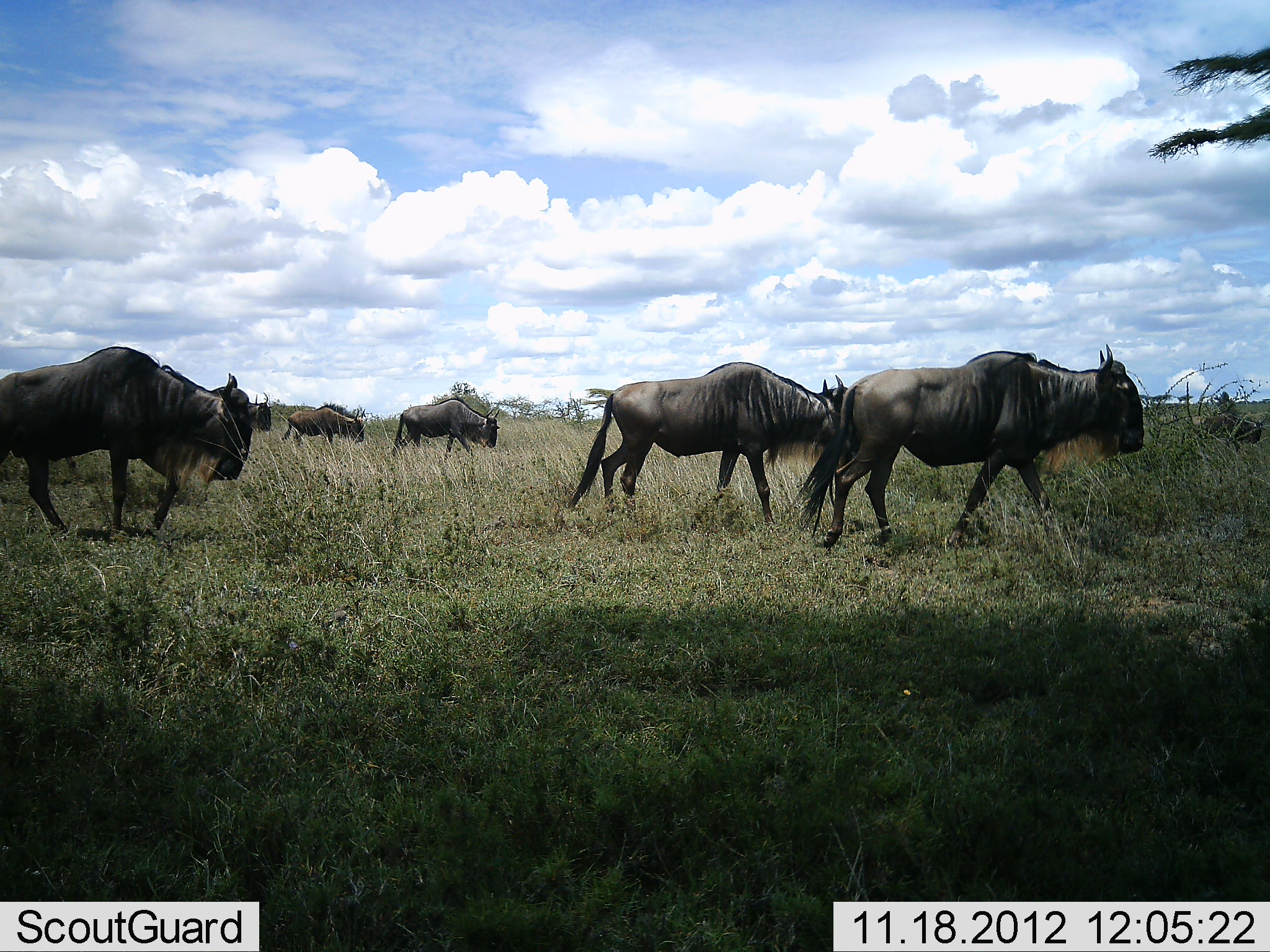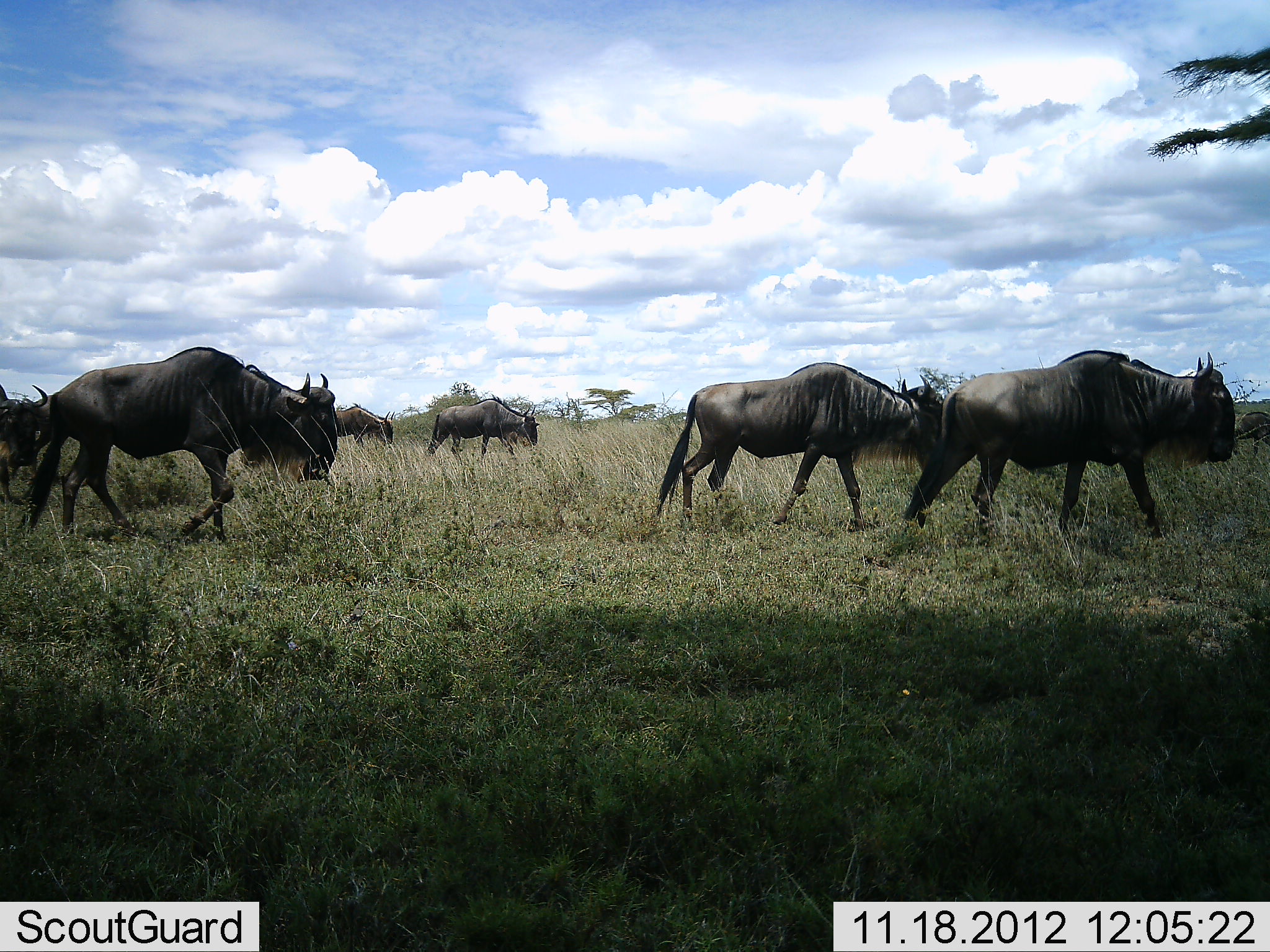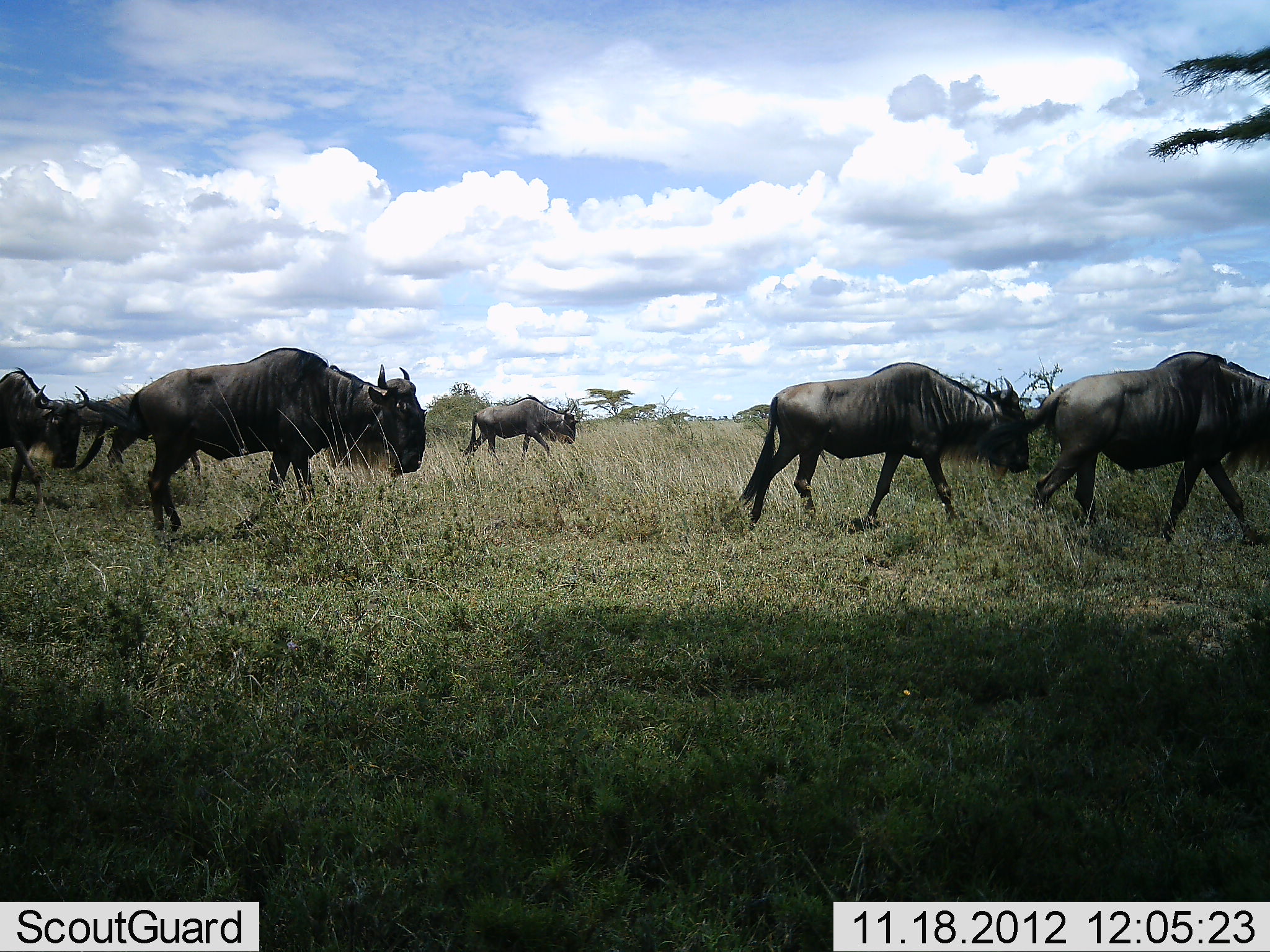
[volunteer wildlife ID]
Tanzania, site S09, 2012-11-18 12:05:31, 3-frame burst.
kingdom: Animalia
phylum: Chordata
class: Mammalia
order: Artiodactyla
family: Bovidae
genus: Connochaetes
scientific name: Connochaetes taurinus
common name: blue wildebeest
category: wildebeest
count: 7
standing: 0%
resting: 0%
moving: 100%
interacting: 0%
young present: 0%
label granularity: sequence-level